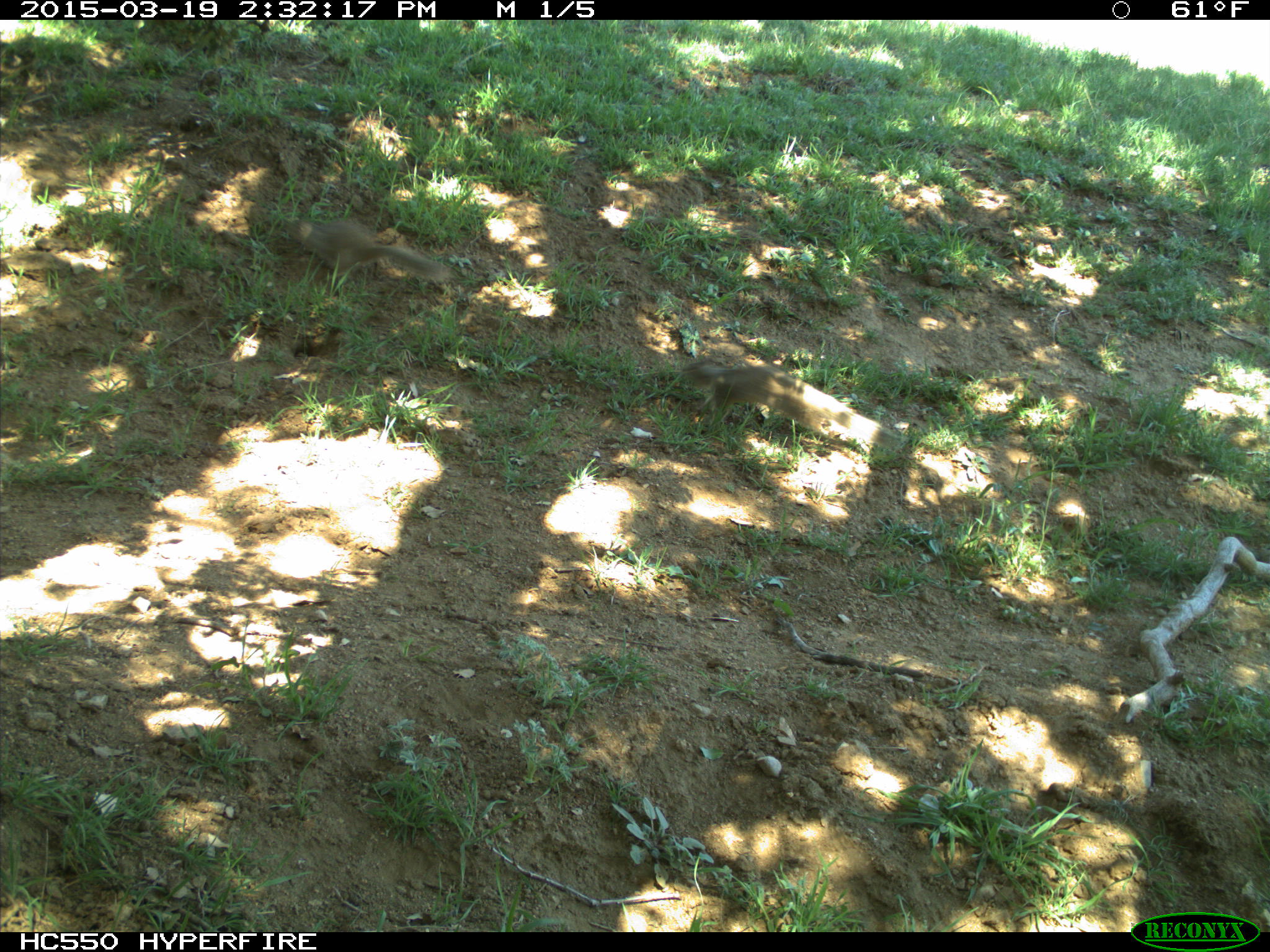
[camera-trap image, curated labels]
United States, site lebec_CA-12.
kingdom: Animalia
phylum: Chordata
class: Mammalia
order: Rodentia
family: Sciuridae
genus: Otospermophilus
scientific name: Otospermophilus beecheyi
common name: california ground squirrel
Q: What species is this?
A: Otospermophilus beecheyi (california ground squirrel).